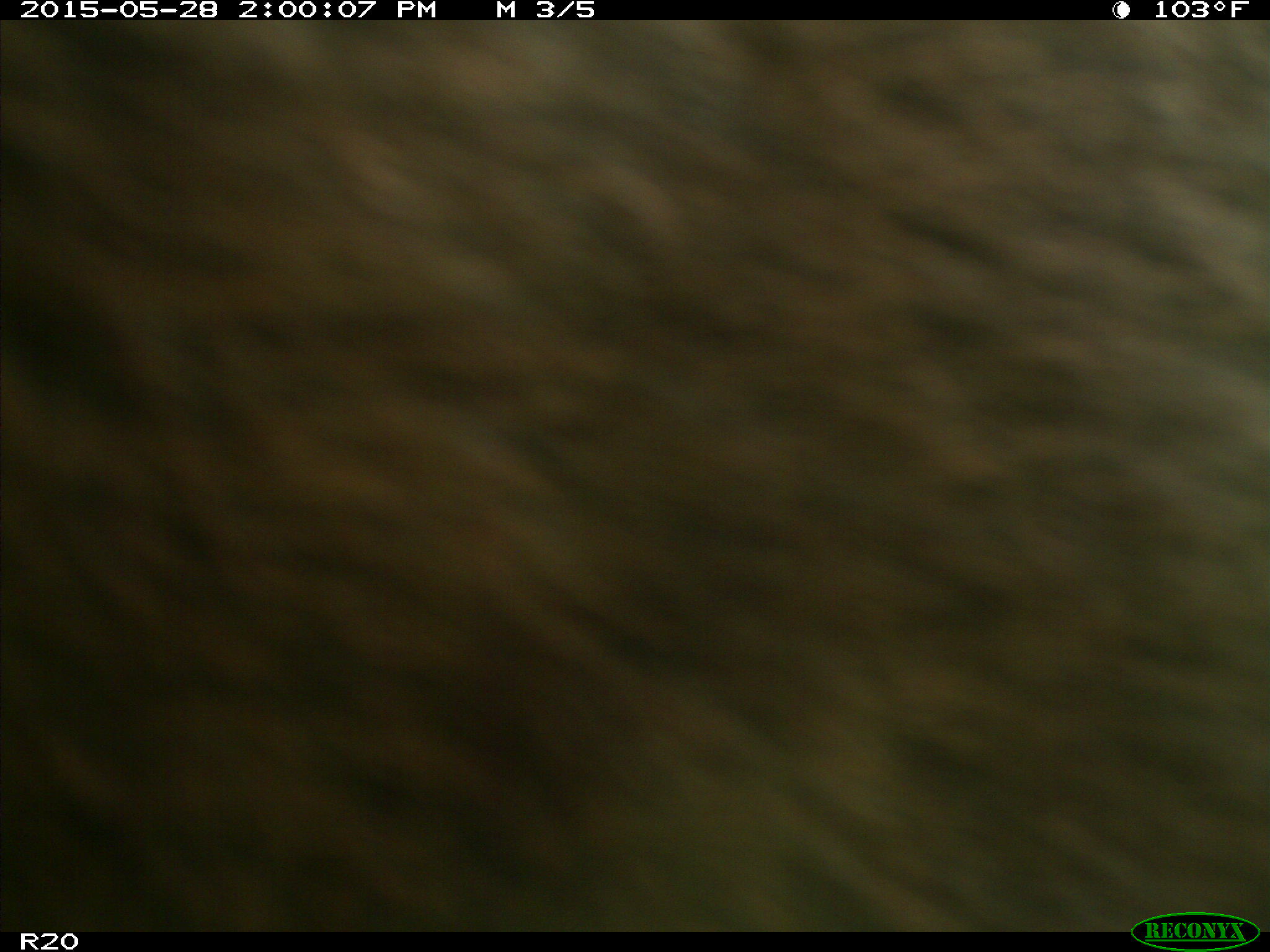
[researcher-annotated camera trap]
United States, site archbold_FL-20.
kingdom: Animalia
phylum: Chordata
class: Mammalia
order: Artiodactyla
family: Bovidae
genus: Bos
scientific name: Bos taurus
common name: domestic cow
Bos taurus (domestic cow).